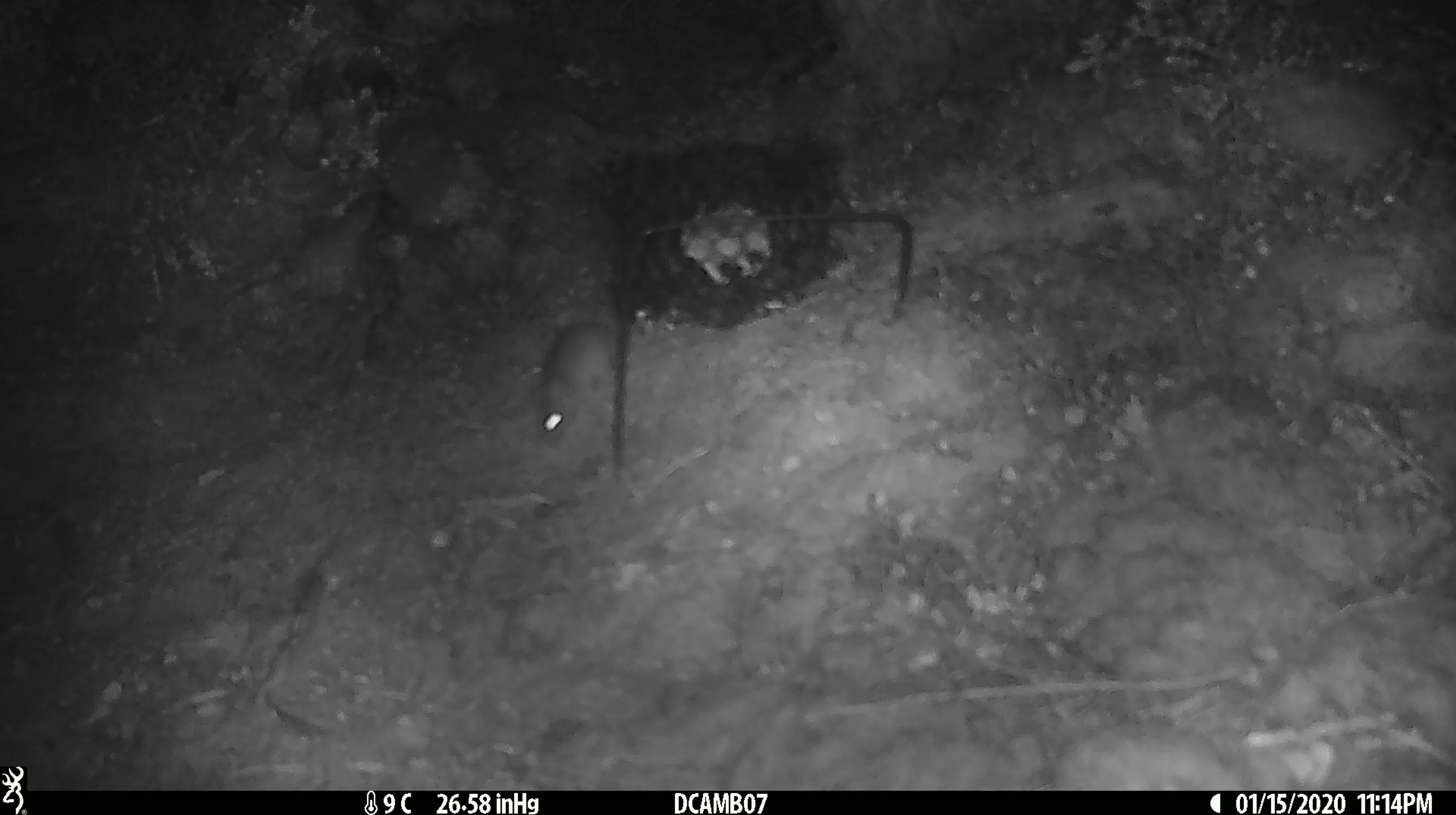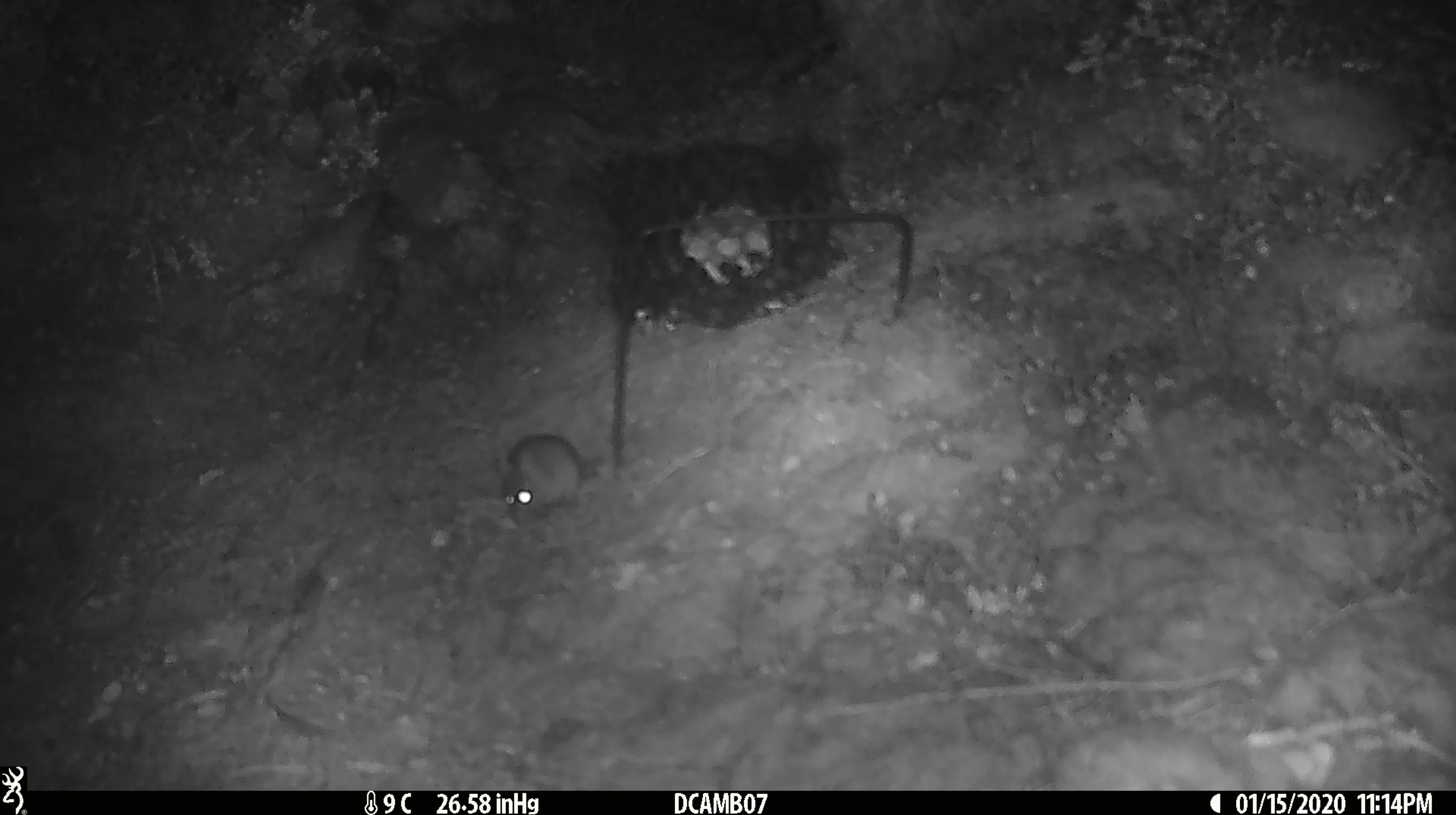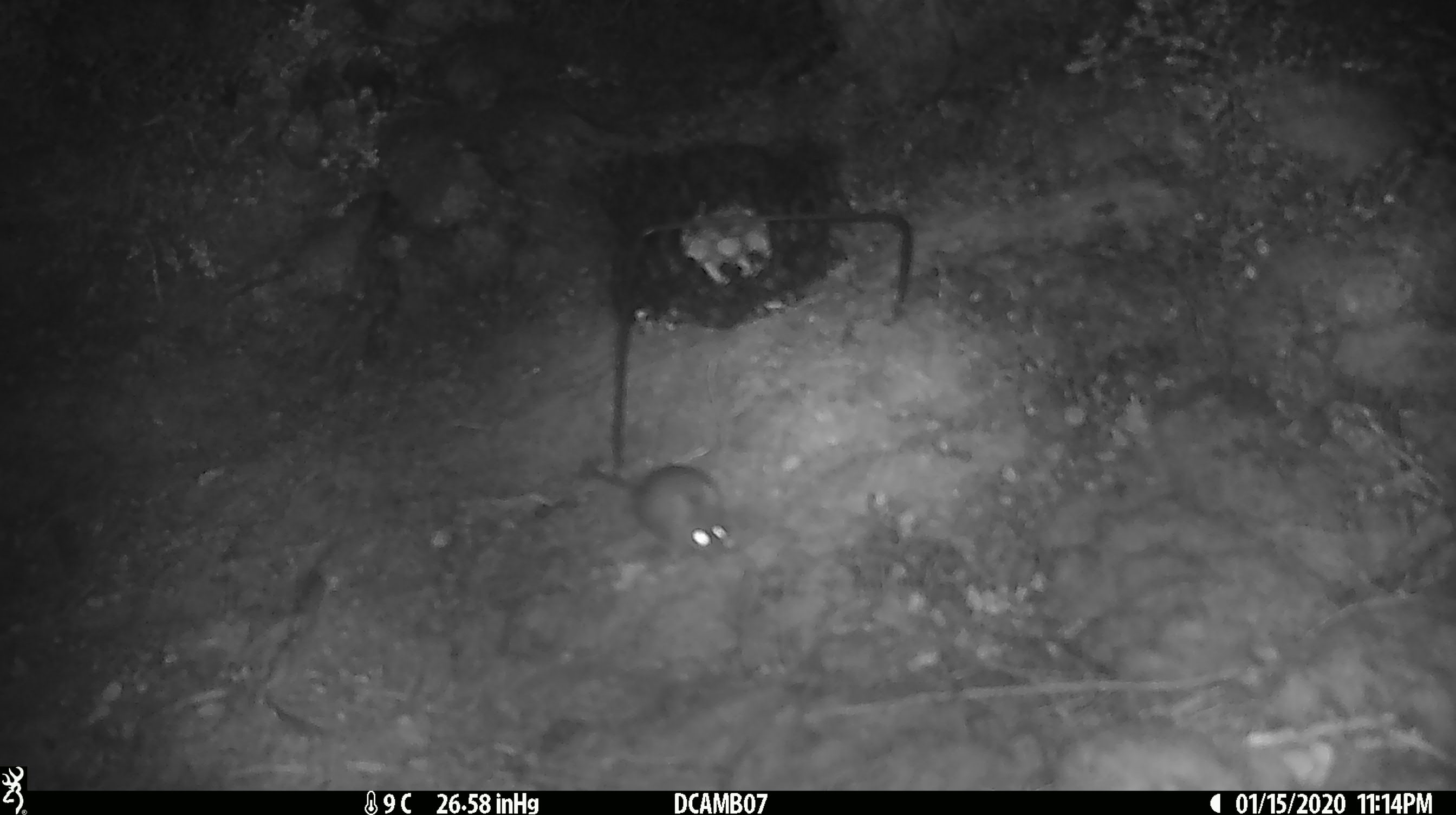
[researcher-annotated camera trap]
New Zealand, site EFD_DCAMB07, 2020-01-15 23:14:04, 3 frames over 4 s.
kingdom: Animalia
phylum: Chordata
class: Mammalia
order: Rodentia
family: Muridae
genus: Mus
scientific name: Mus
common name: mouse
Mouse (Mus).